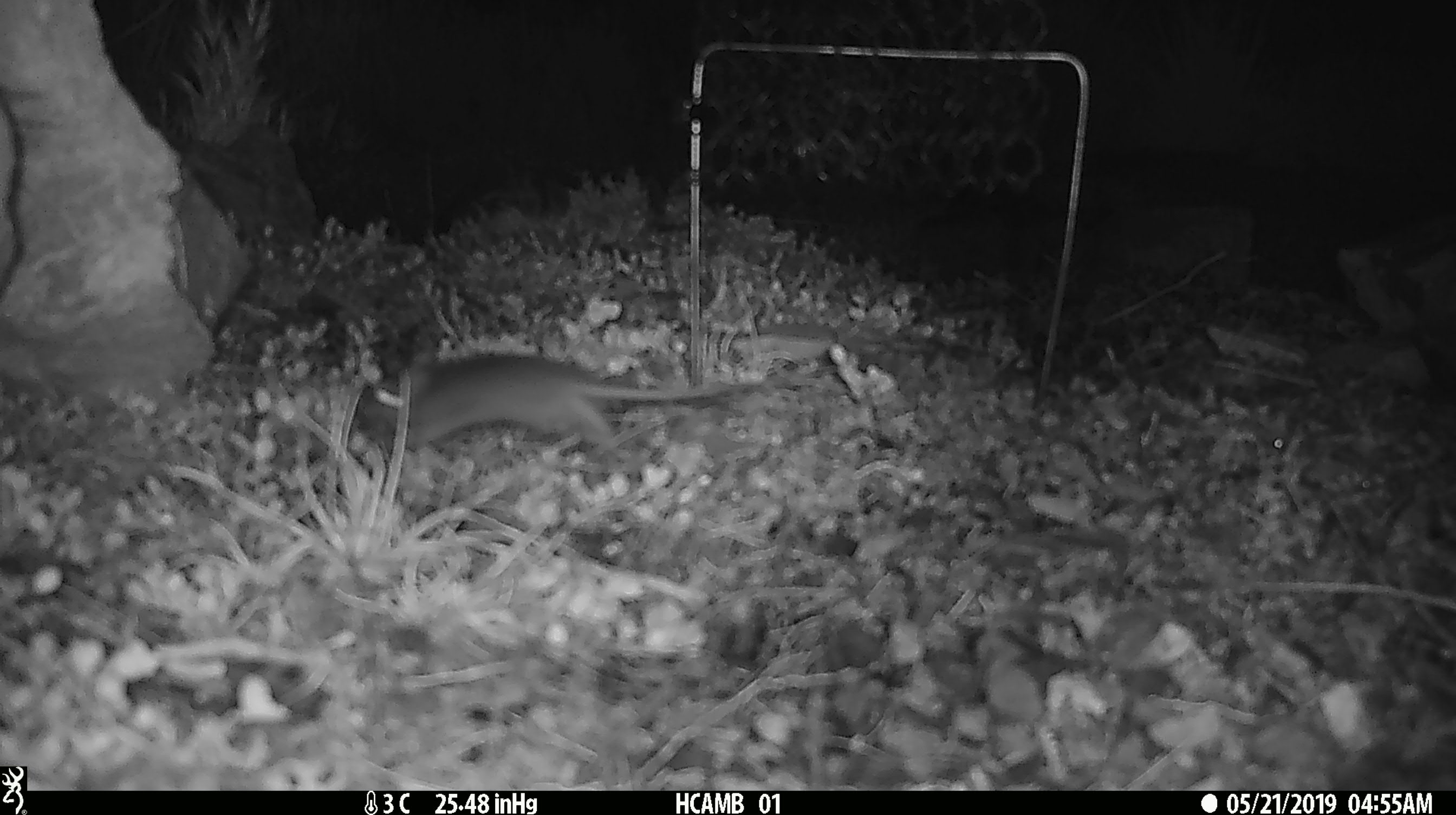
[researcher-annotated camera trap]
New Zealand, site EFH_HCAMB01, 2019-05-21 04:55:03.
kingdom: Animalia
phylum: Chordata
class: Mammalia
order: Rodentia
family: Muridae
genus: Mus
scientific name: Mus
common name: mouse